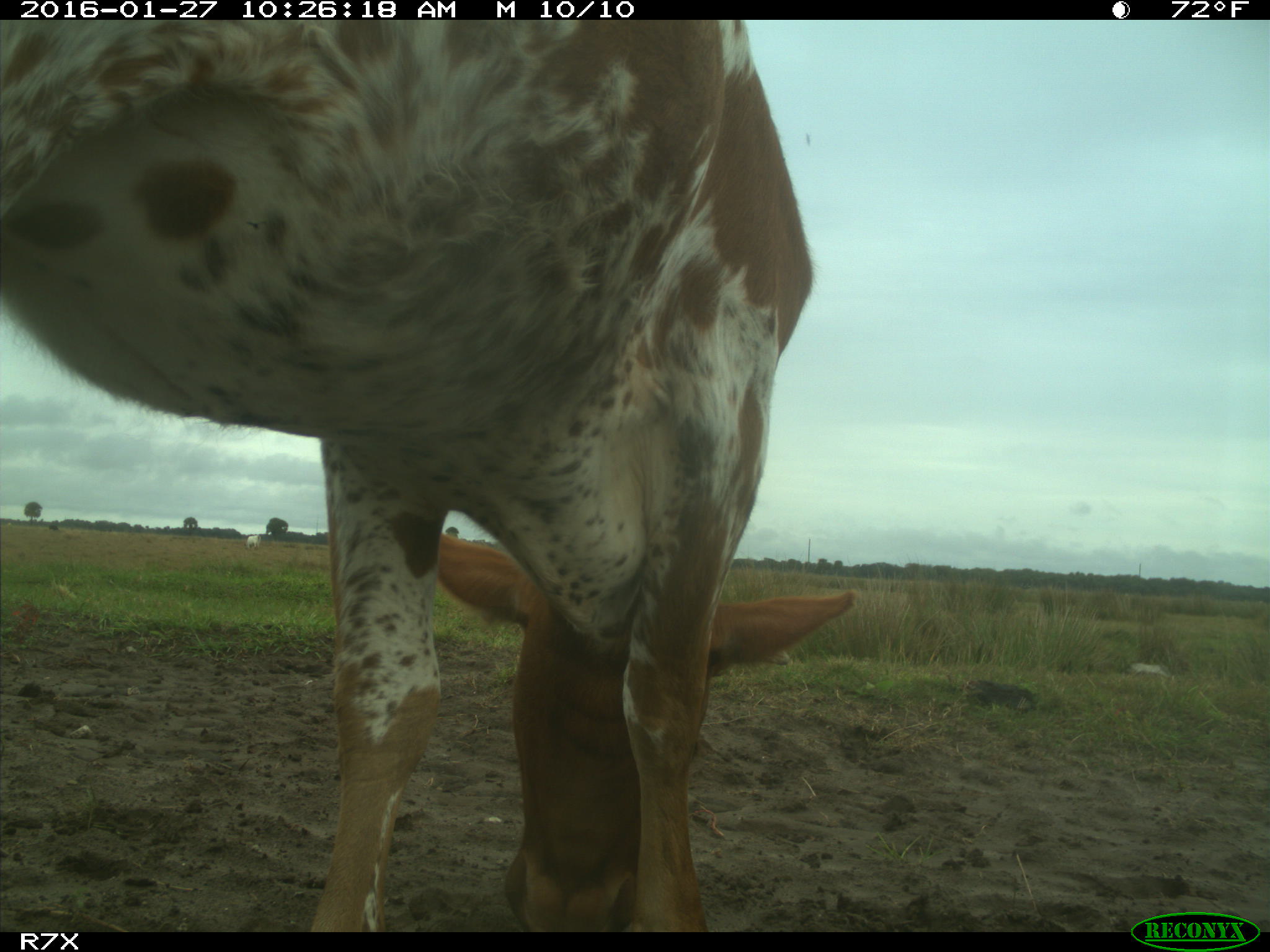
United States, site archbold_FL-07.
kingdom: Animalia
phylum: Chordata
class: Mammalia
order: Artiodactyla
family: Bovidae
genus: Bos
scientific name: Bos taurus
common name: domestic cow